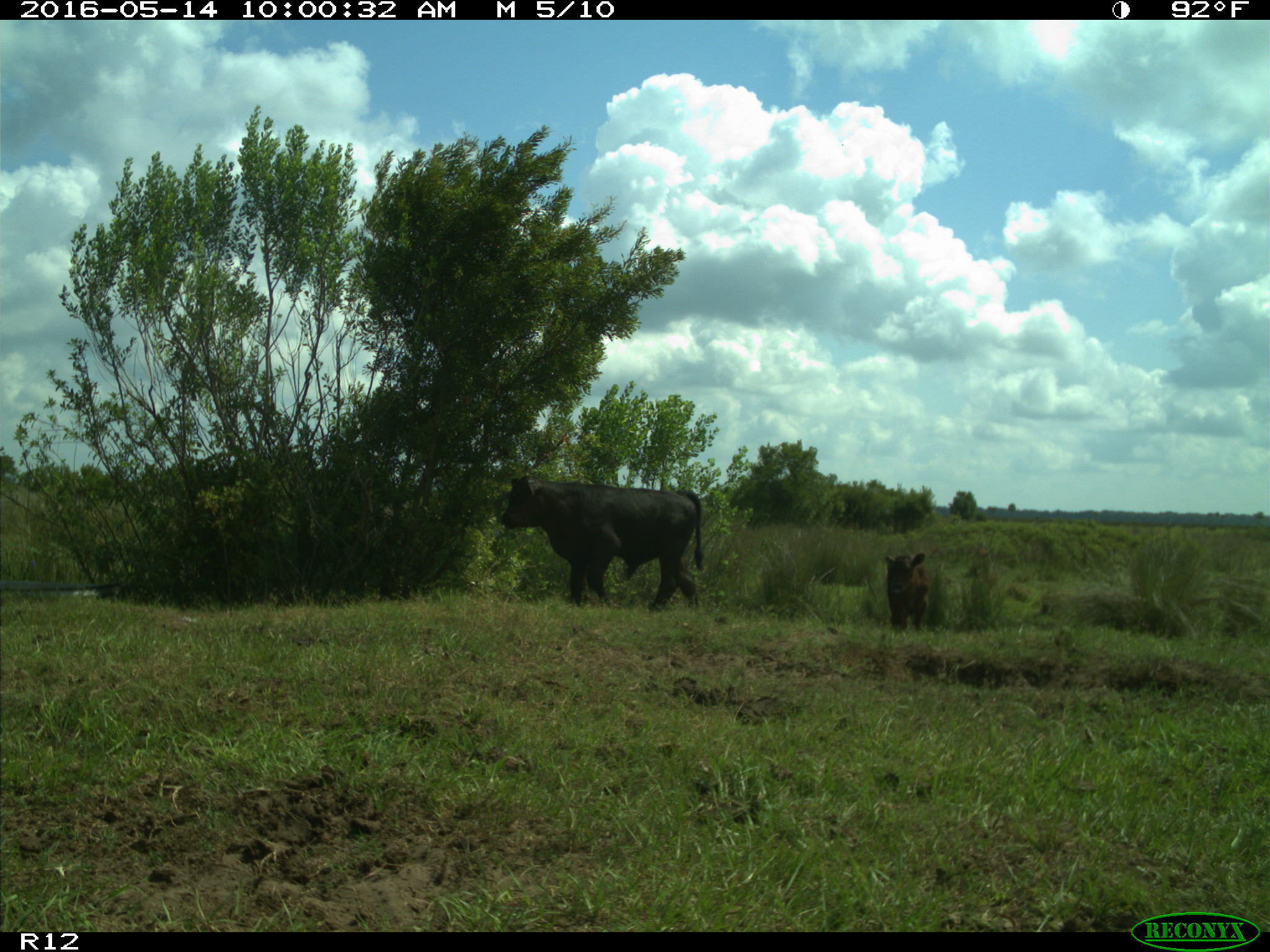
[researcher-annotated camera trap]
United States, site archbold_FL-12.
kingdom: Animalia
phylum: Chordata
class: Mammalia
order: Artiodactyla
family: Bovidae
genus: Bos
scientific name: Bos taurus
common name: domestic cow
Bos taurus (domestic cow).